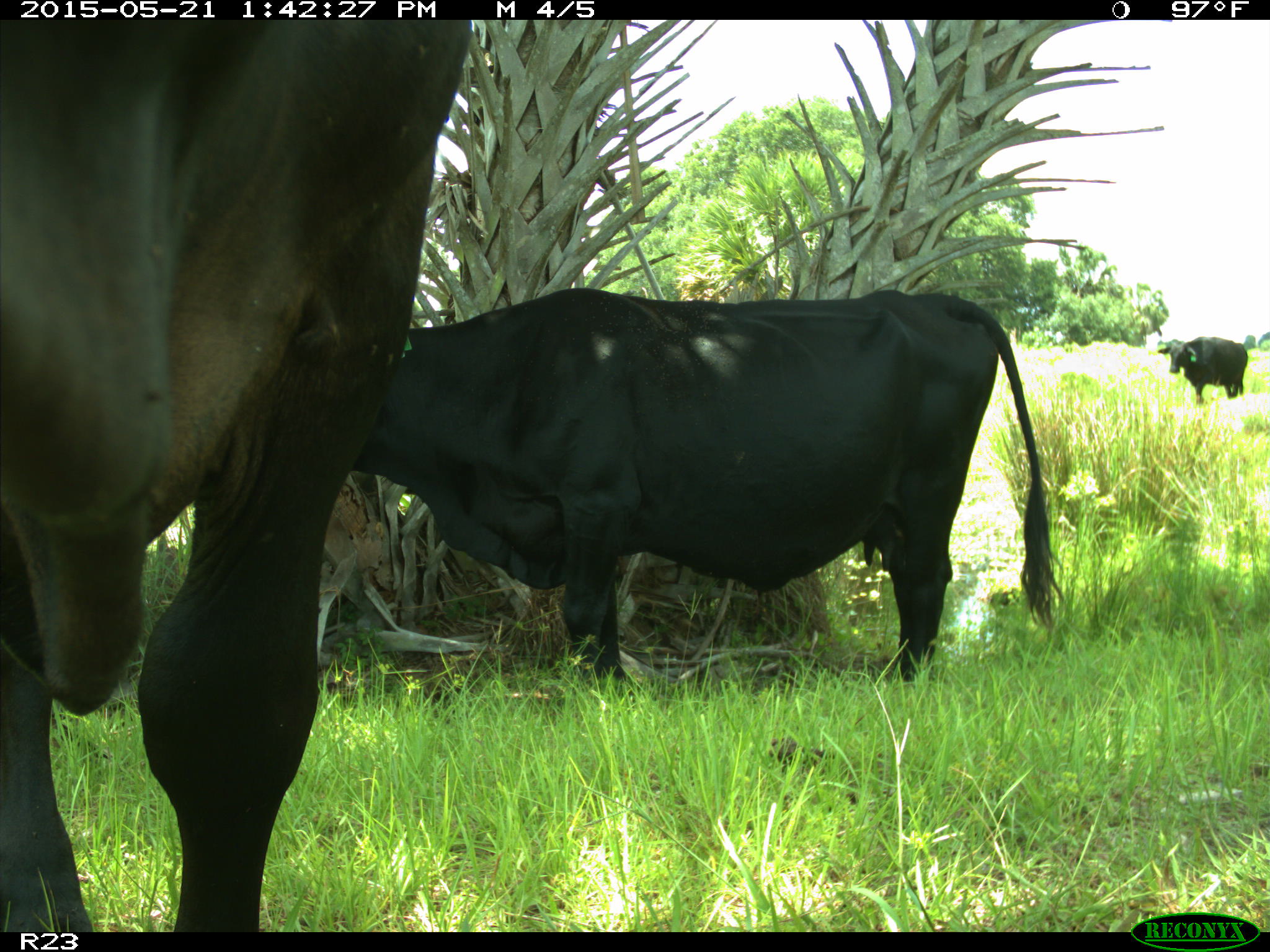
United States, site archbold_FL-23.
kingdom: Animalia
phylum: Chordata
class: Mammalia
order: Artiodactyla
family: Bovidae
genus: Bos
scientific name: Bos taurus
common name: domestic cow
Bos taurus (domestic cow).